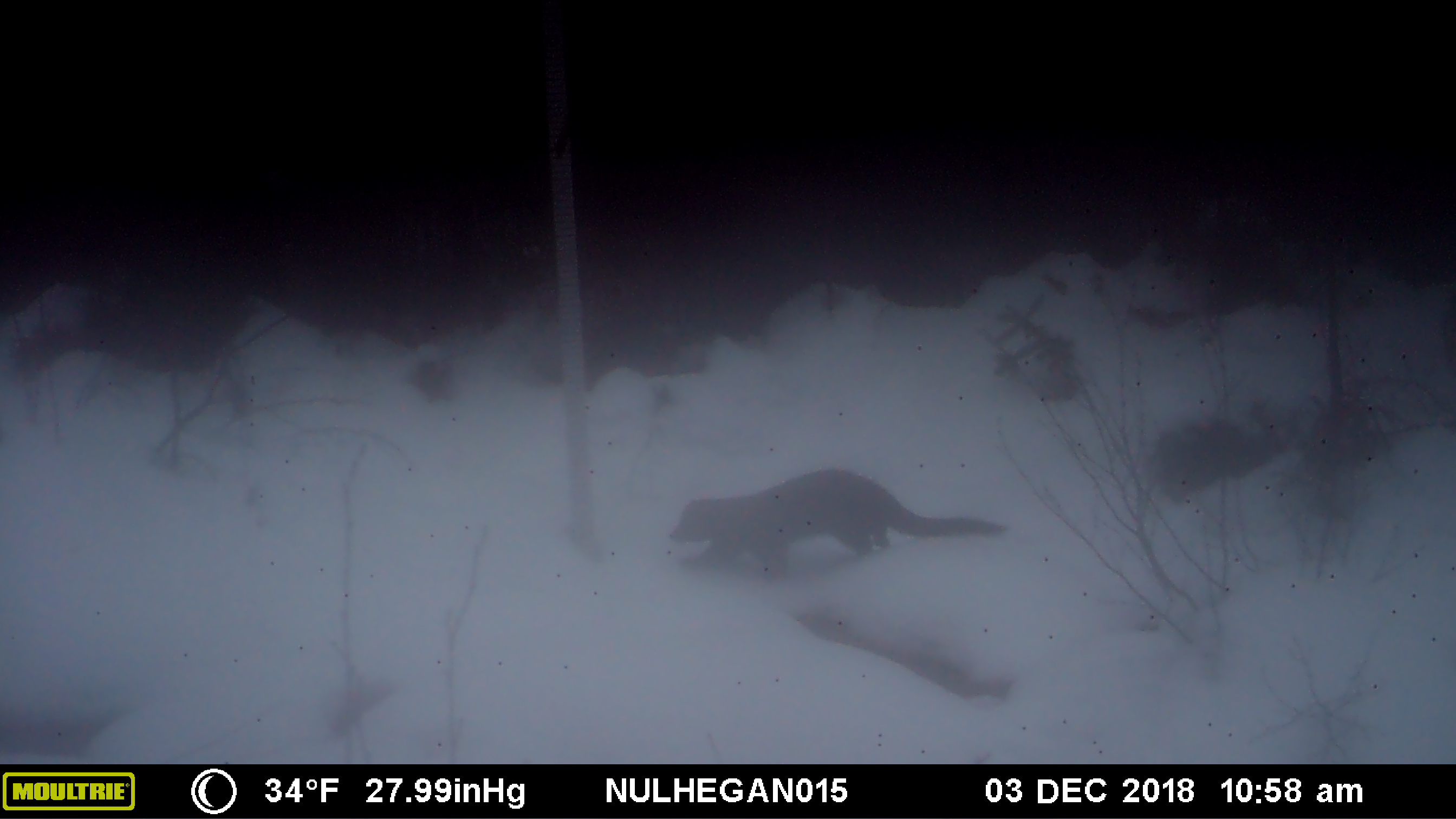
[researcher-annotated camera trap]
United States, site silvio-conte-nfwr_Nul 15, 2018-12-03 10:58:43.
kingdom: Animalia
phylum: Chordata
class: Mammalia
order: Carnivora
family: Mustelidae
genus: Pekania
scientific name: Pekania pennanti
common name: fisher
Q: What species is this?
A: Fisher (Pekania pennanti).